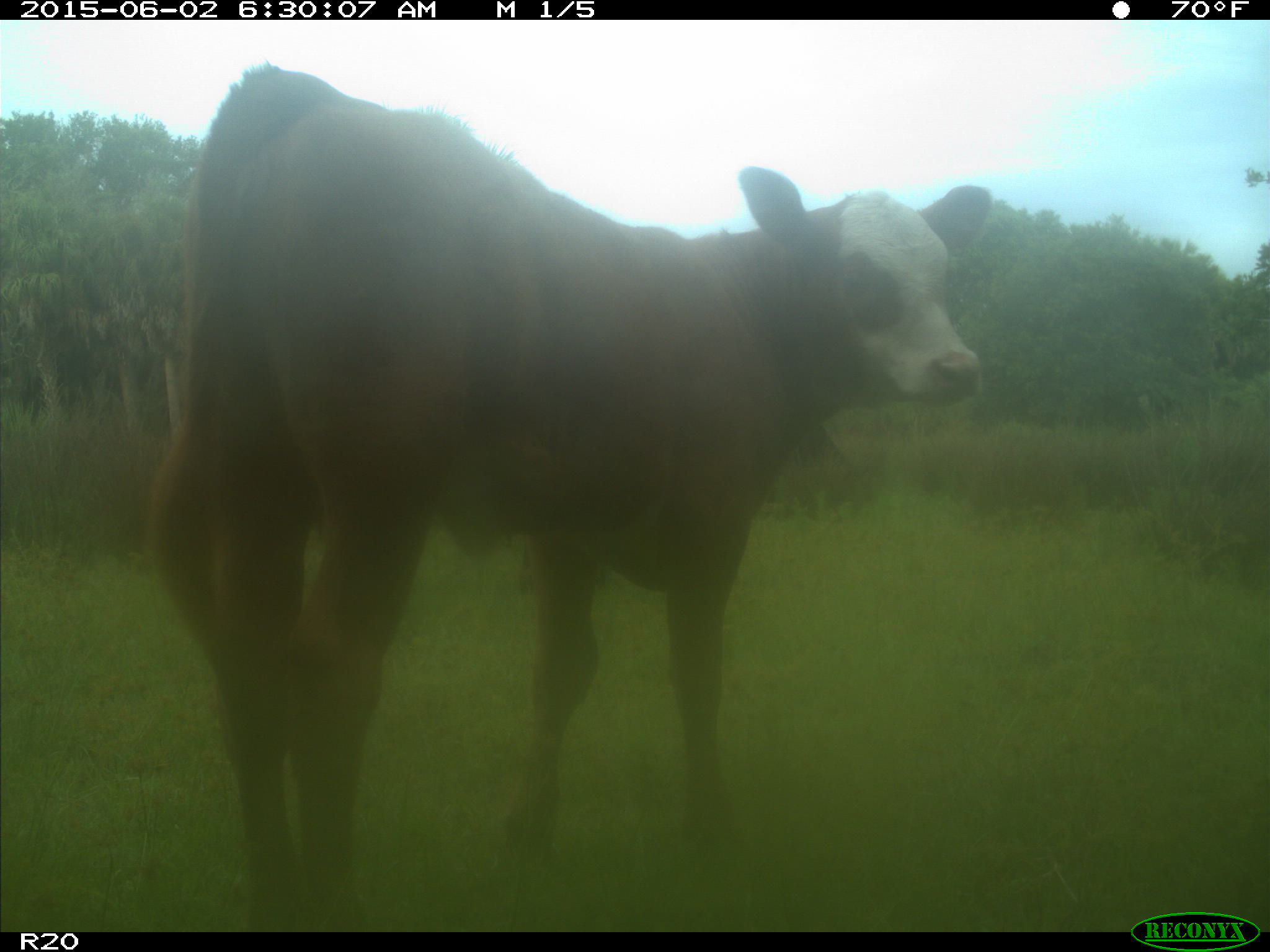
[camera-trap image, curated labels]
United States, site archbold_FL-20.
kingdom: Animalia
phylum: Chordata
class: Mammalia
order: Artiodactyla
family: Bovidae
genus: Bos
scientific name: Bos taurus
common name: domestic cow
Bos taurus (domestic cow).